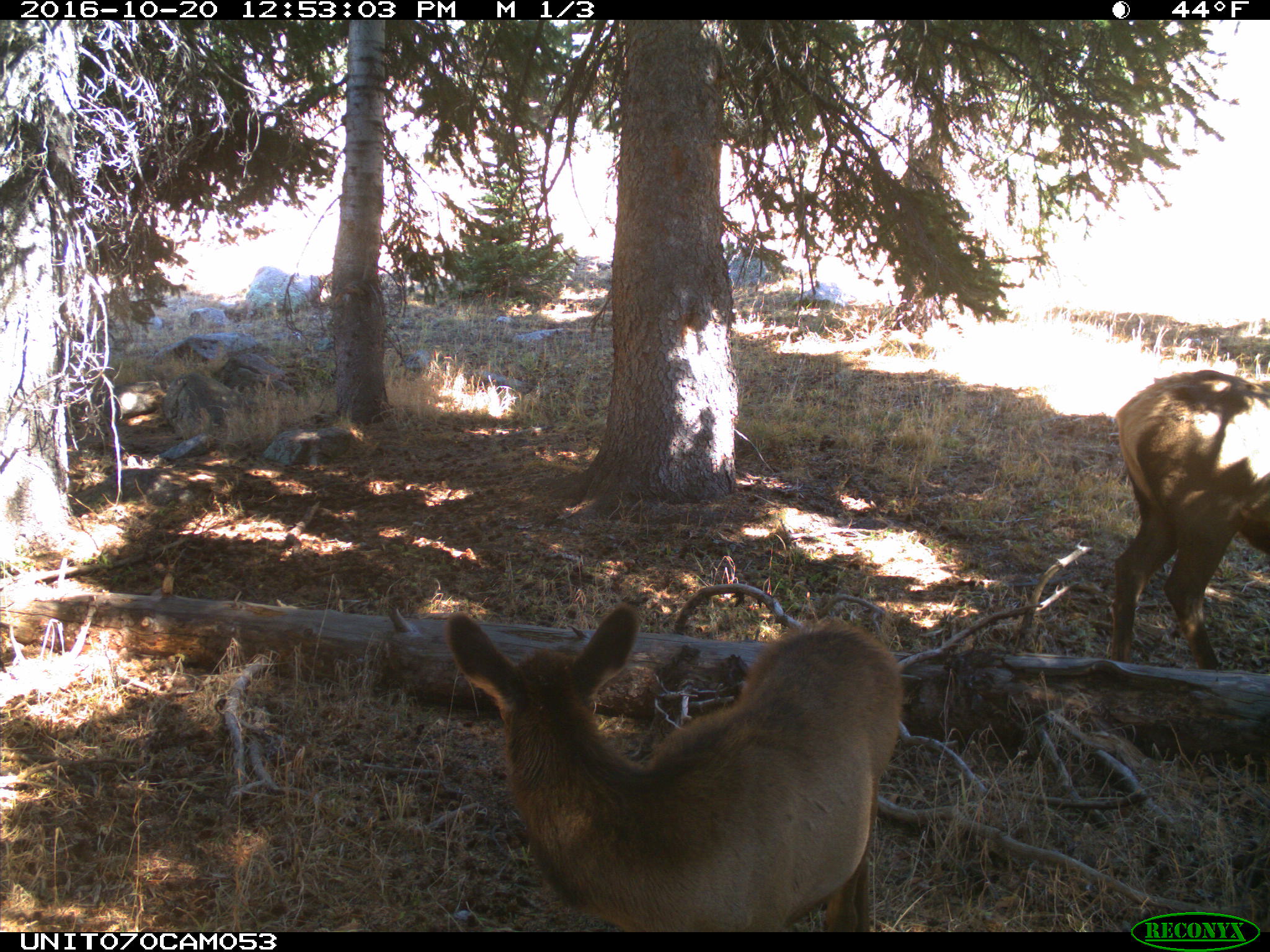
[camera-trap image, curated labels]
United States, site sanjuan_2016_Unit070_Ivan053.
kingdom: Animalia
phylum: Chordata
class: Mammalia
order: Artiodactyla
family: Cervidae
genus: Cervus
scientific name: Cervus elaphus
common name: red deer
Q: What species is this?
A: Cervus elaphus (red deer).